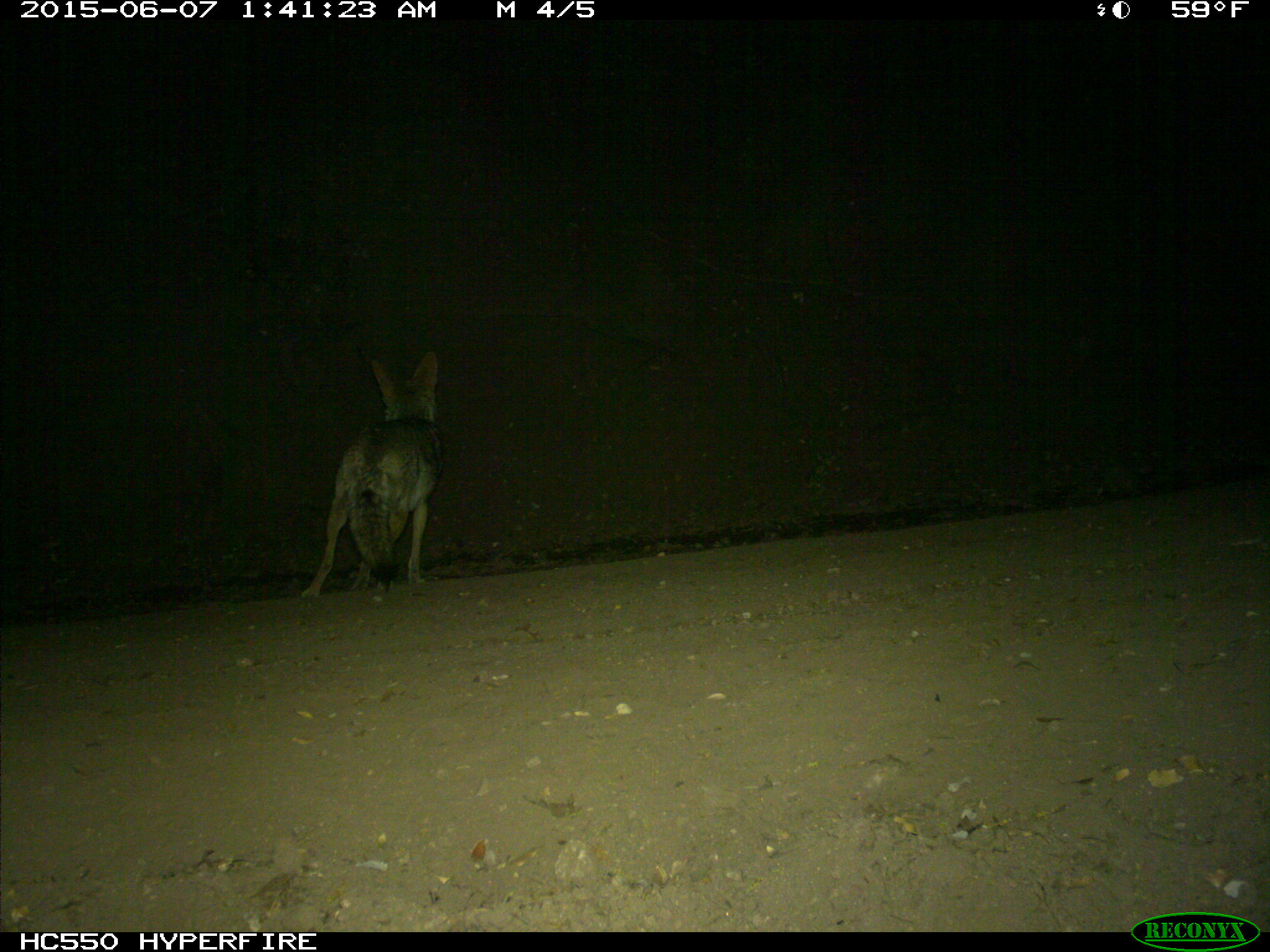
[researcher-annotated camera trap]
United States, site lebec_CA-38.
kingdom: Animalia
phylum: Chordata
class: Mammalia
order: Carnivora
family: Canidae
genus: Canis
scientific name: Canis latrans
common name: coyote